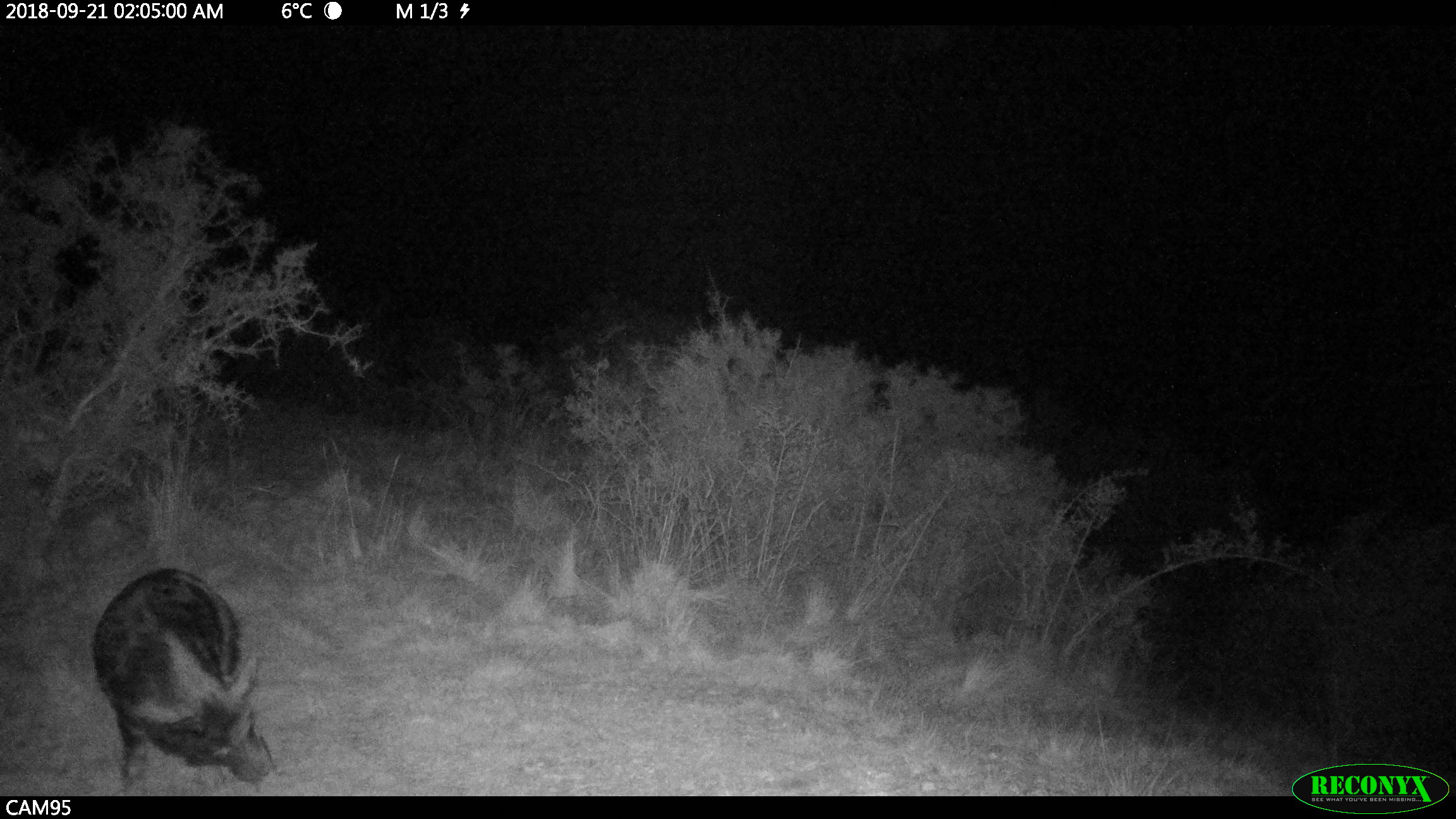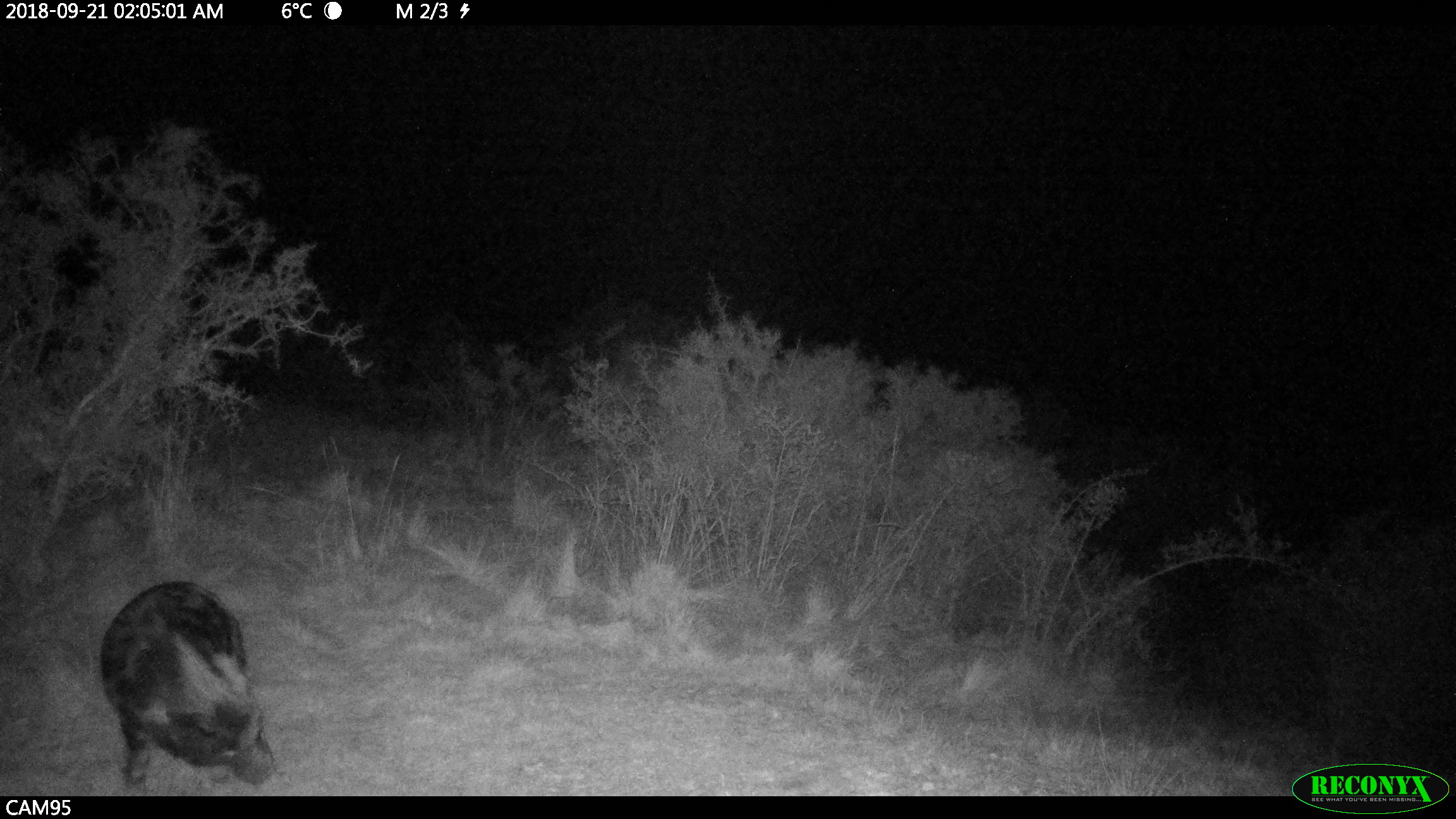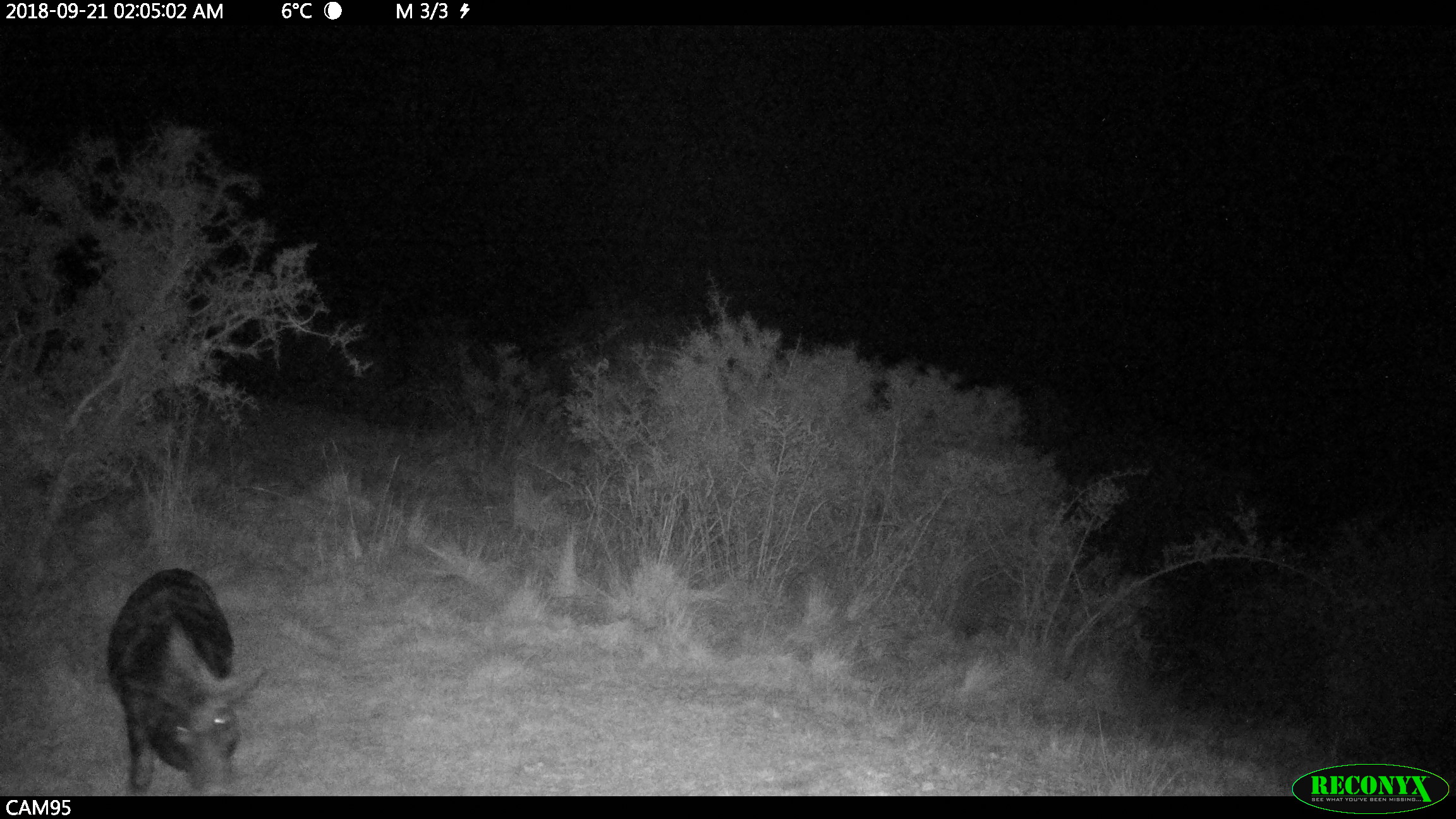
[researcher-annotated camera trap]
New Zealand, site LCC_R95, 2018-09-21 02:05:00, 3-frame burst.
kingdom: Animalia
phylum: Chordata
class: Mammalia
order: Artiodactyla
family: Suidae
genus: Sus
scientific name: Sus scrofa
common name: pig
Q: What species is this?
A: Pig (Sus scrofa).